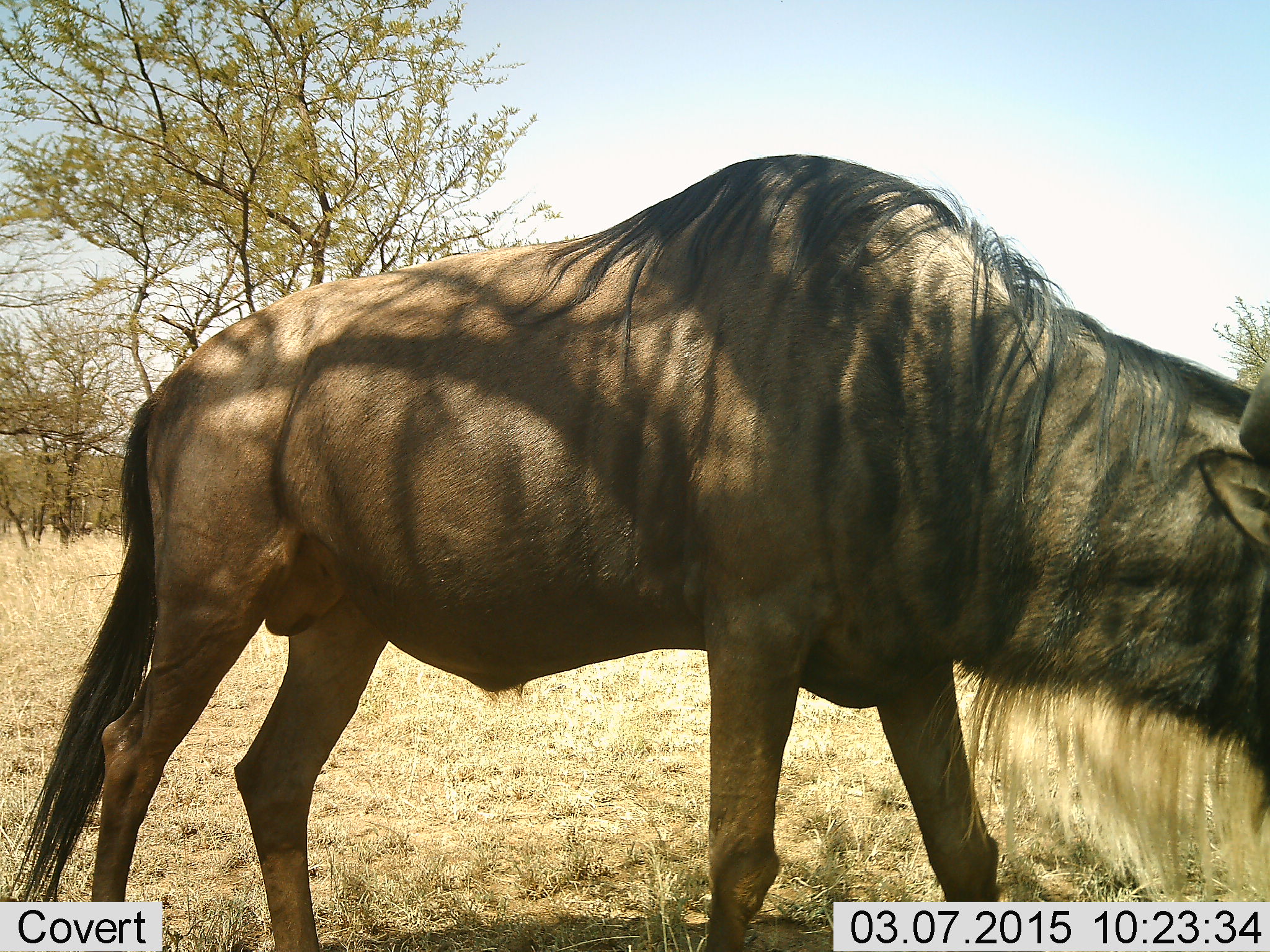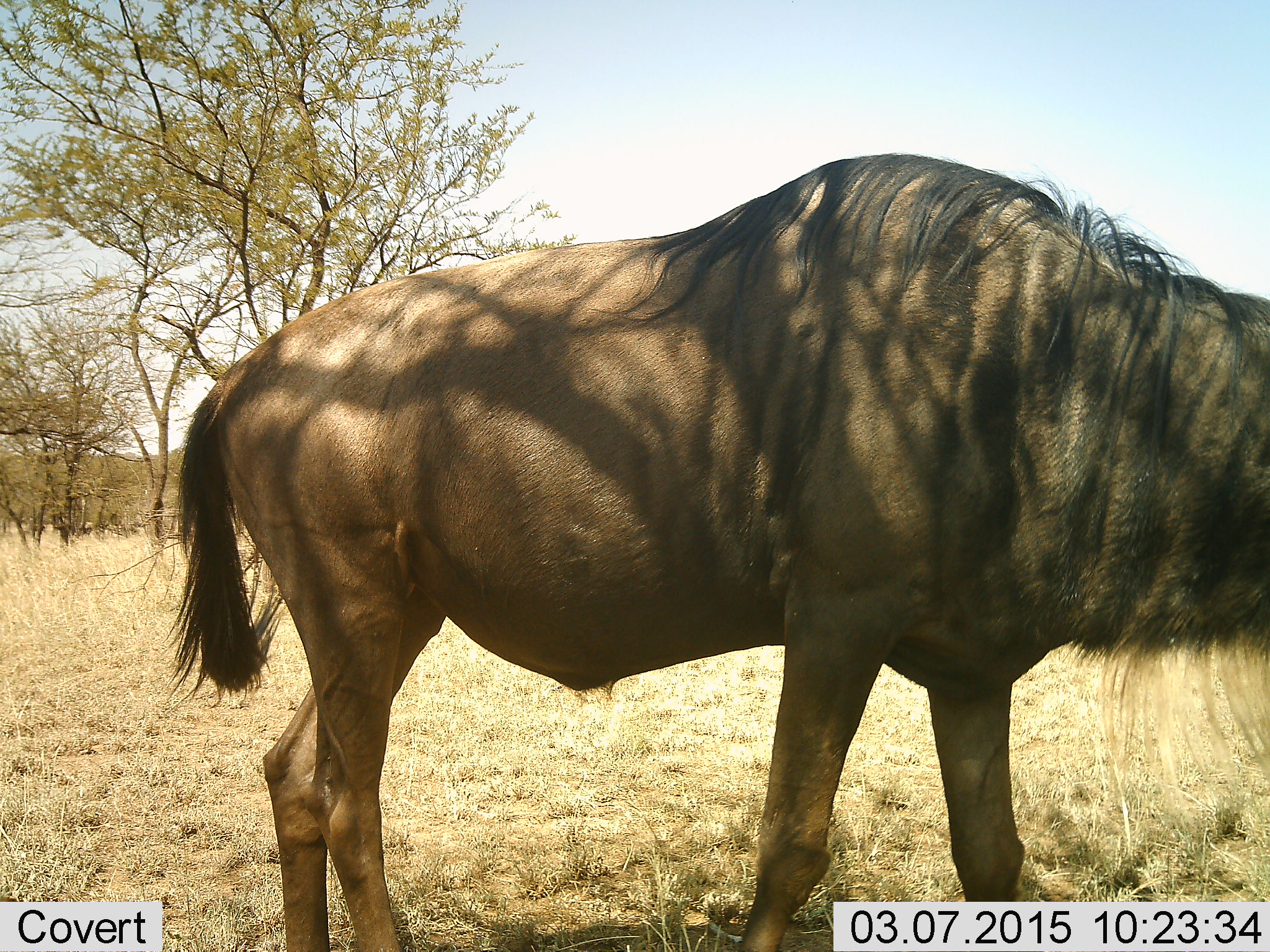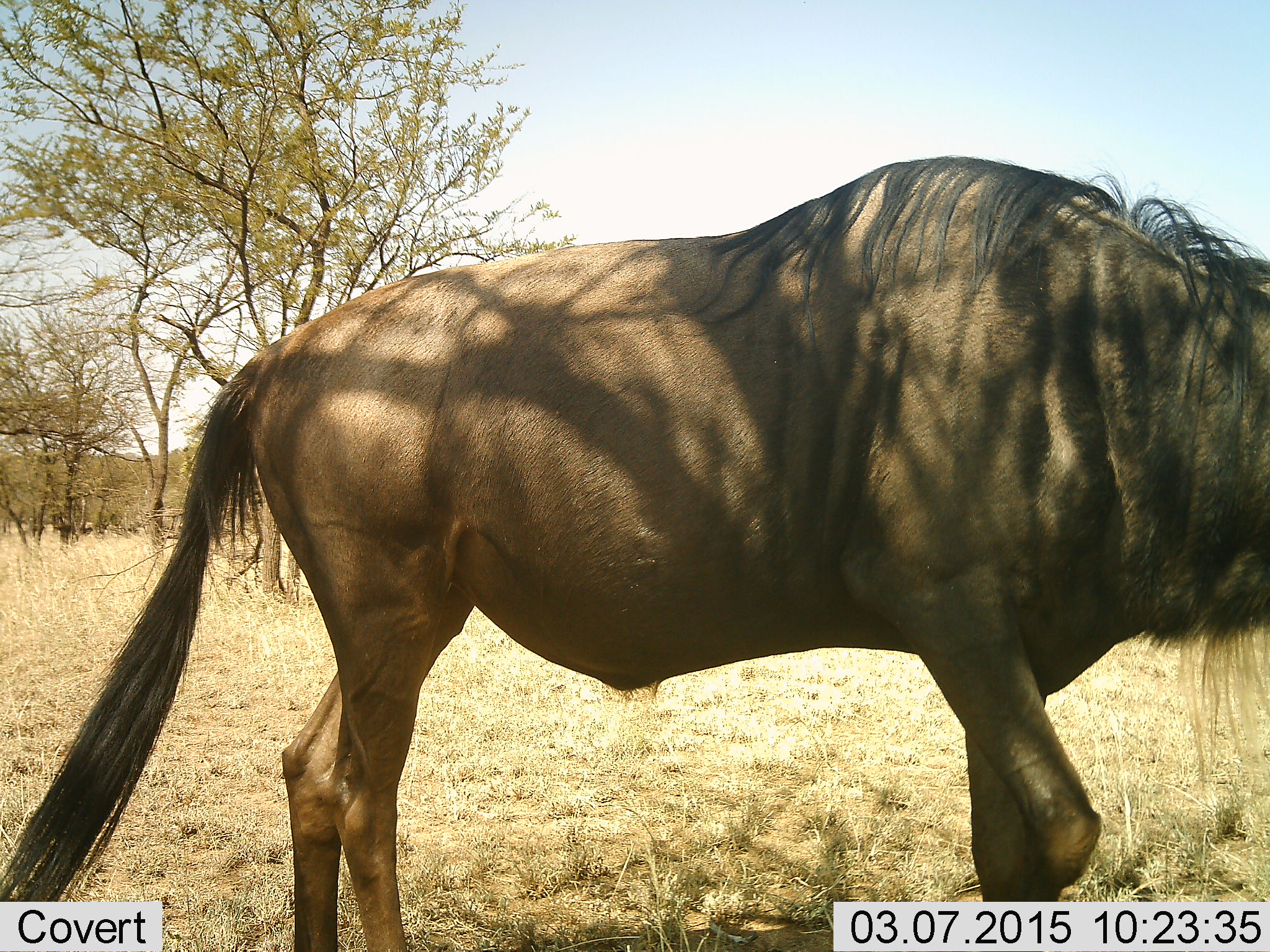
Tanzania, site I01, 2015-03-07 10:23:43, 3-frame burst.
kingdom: Animalia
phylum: Chordata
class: Mammalia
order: Artiodactyla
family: Bovidae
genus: Connochaetes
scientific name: Connochaetes taurinus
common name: blue wildebeest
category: wildebeest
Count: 1.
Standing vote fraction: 60%.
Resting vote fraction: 0%.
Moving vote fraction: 40%.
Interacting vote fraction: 0%.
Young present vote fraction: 0%.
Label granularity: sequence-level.